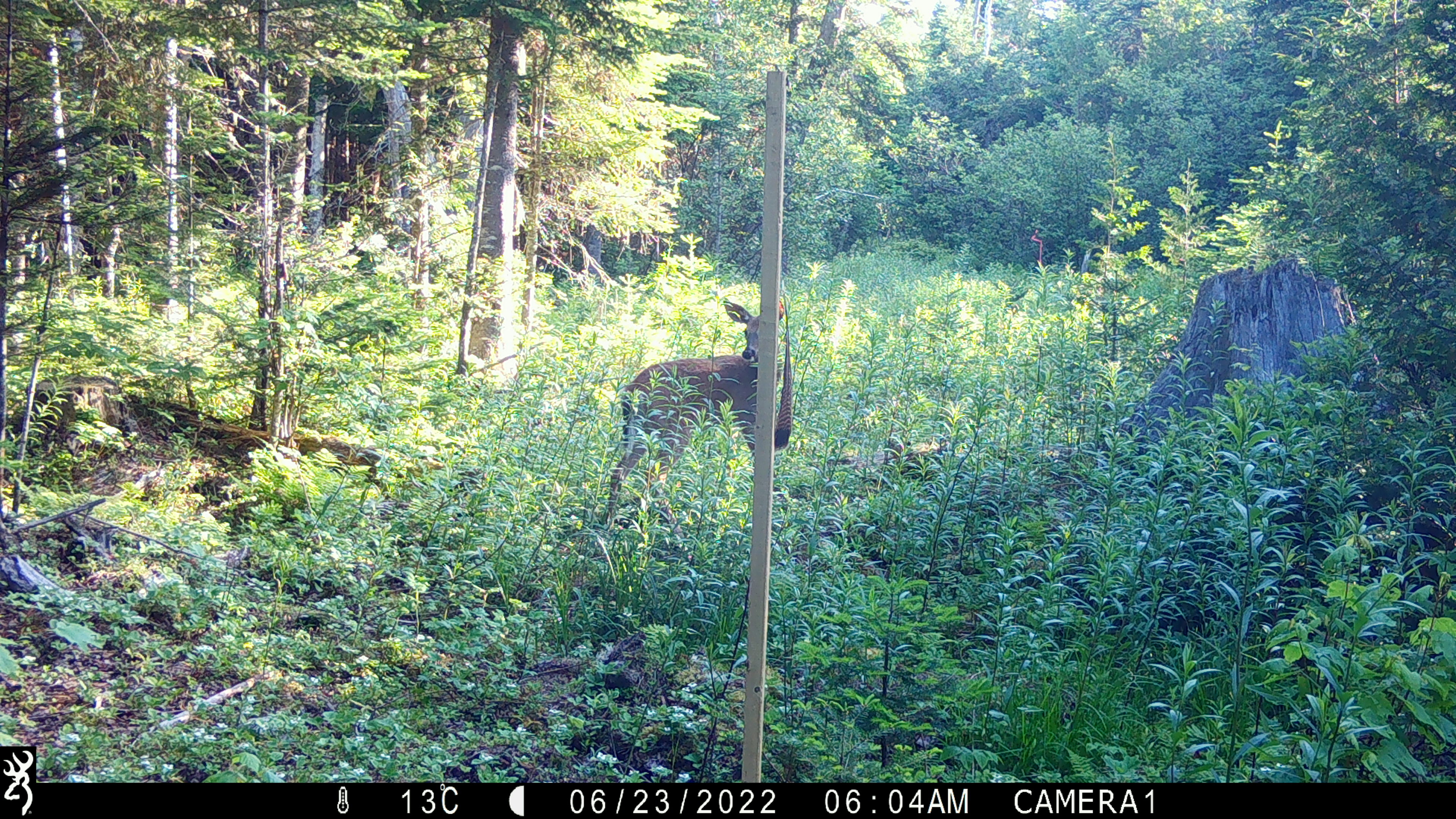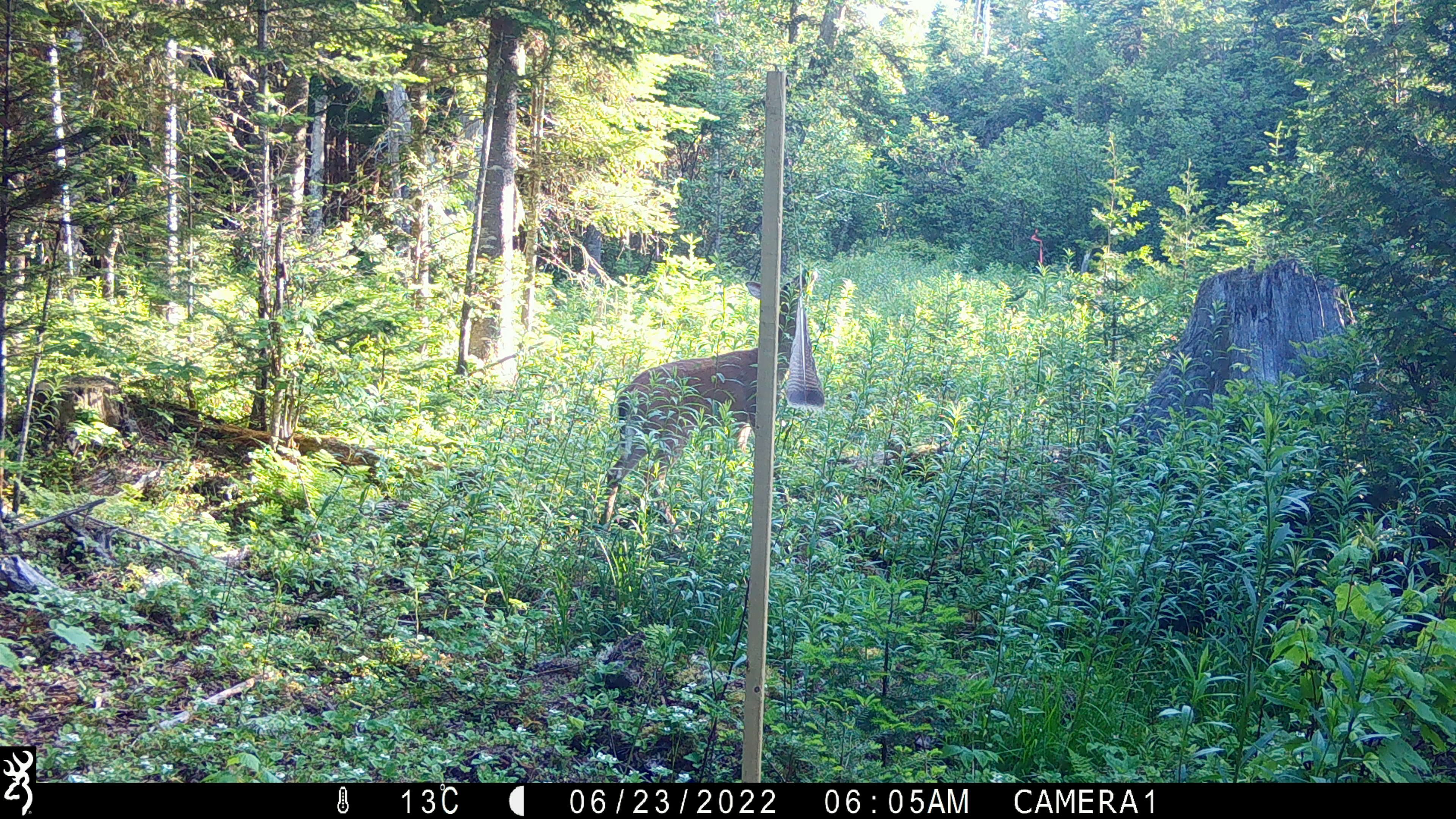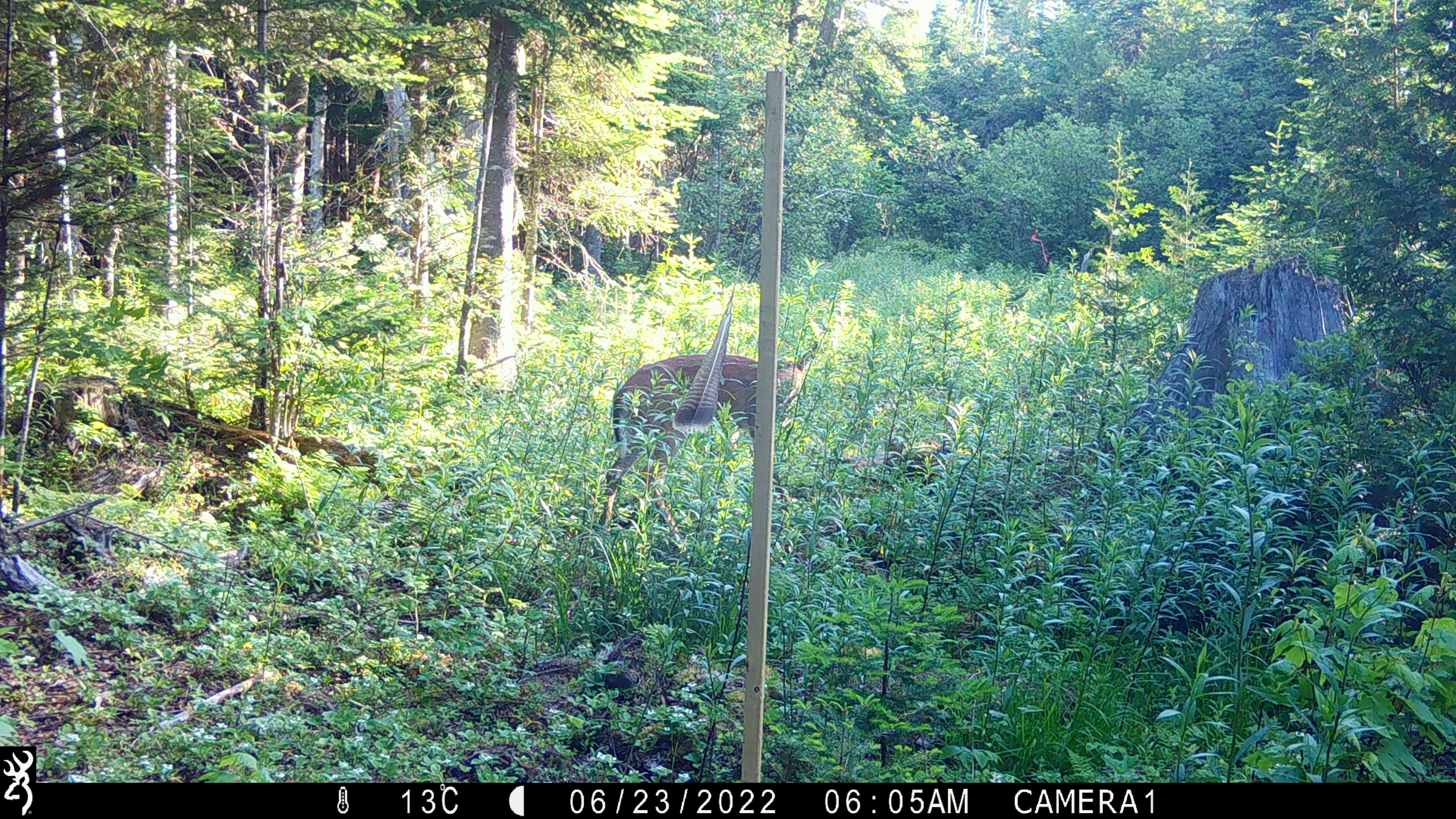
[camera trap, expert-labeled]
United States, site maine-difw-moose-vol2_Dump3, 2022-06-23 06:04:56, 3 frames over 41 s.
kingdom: Animalia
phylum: Chordata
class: Mammalia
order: Artiodactyla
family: Cervidae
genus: Odocoileus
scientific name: Odocoileus virginianus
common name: white-tailed deer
White-tailed deer (Odocoileus virginianus).